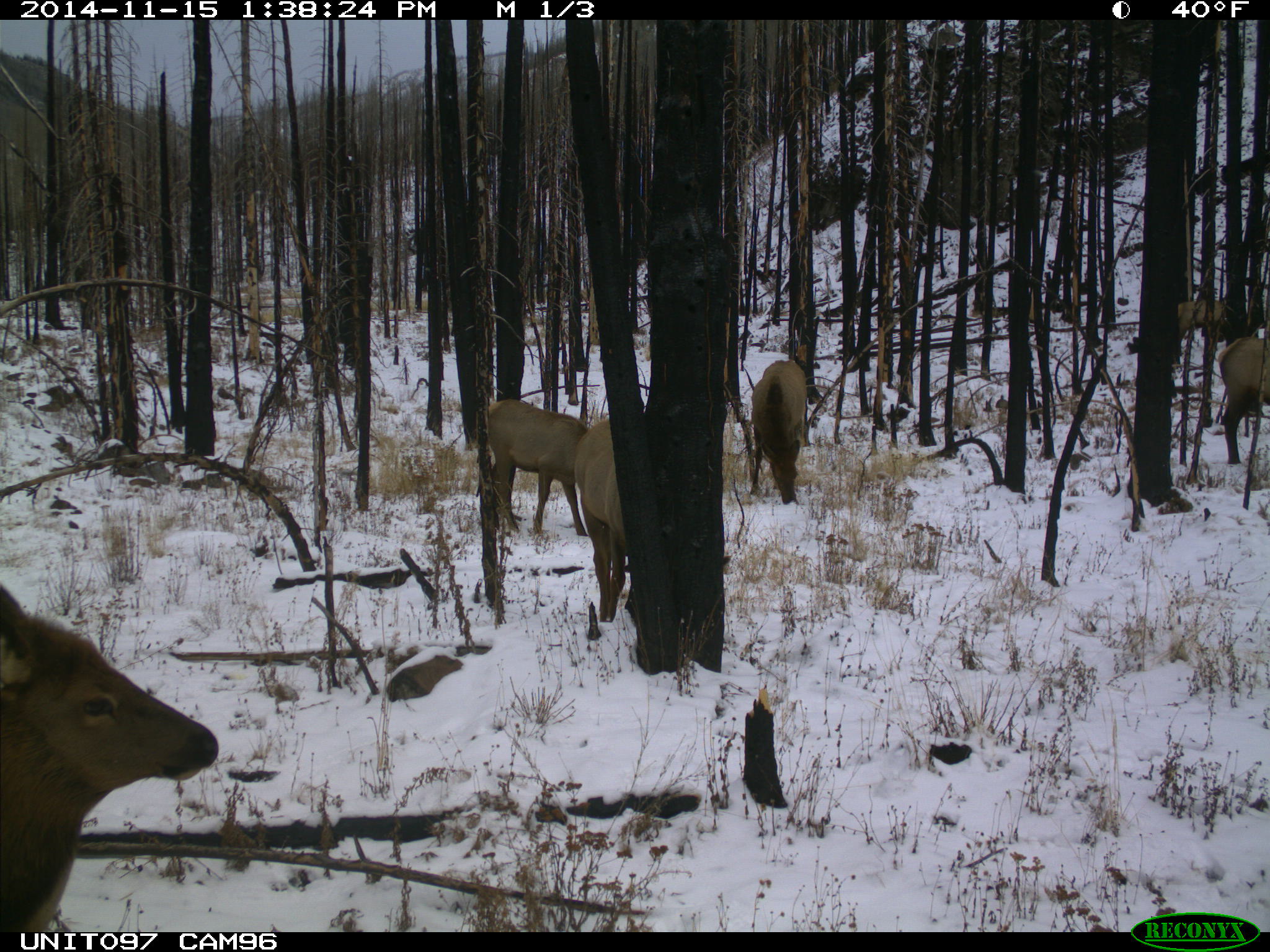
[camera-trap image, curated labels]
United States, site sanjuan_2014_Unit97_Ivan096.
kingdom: Animalia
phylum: Chordata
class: Mammalia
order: Artiodactyla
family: Cervidae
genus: Cervus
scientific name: Cervus elaphus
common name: red deer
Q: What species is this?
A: Cervus elaphus (red deer).